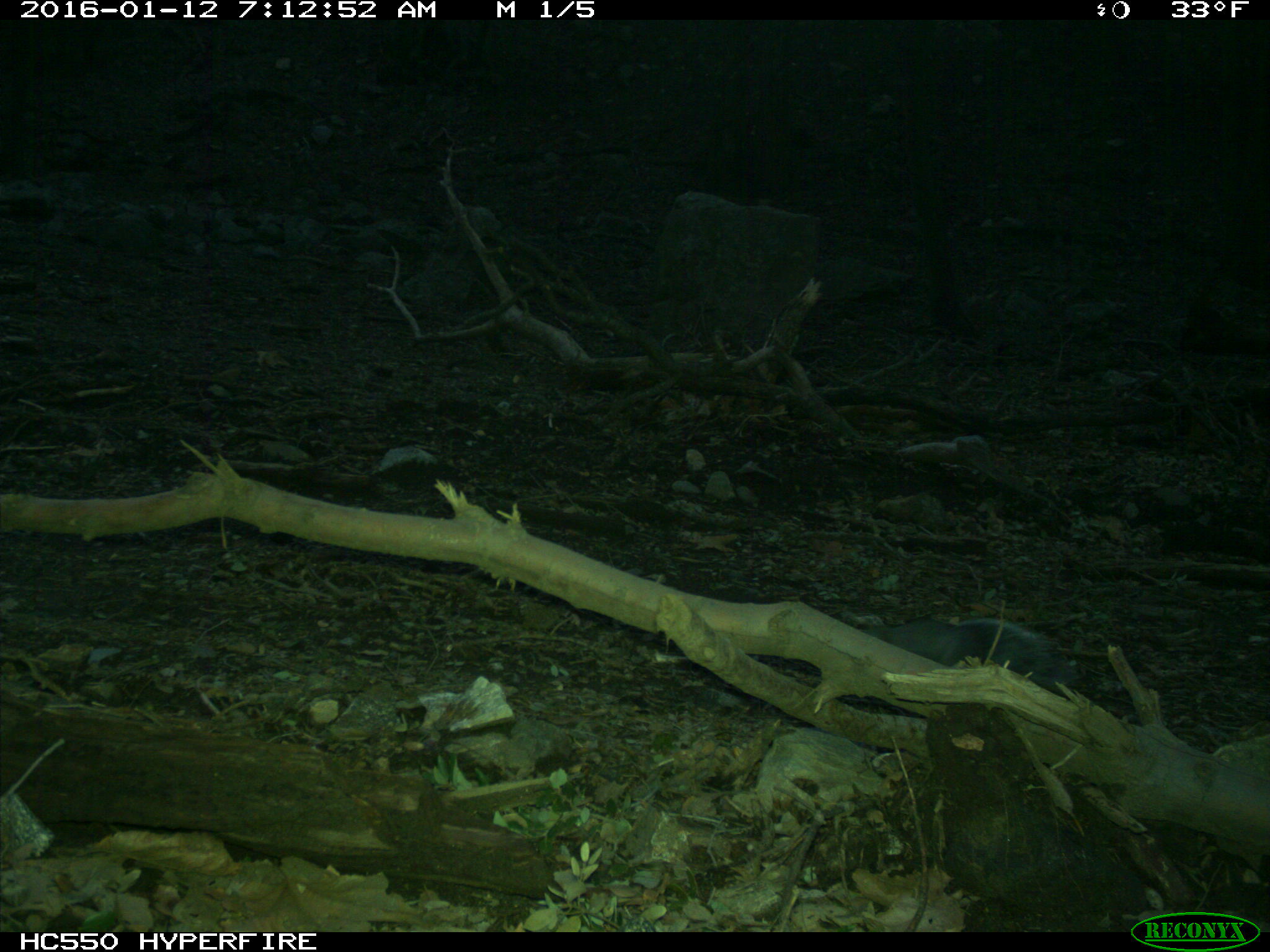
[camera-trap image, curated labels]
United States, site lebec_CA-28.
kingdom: Animalia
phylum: Chordata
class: Mammalia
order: Rodentia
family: Sciuridae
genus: Sciurus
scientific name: Sciurus carolinensis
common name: eastern gray squirrel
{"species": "Sciurus carolinensis (eastern gray squirrel)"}